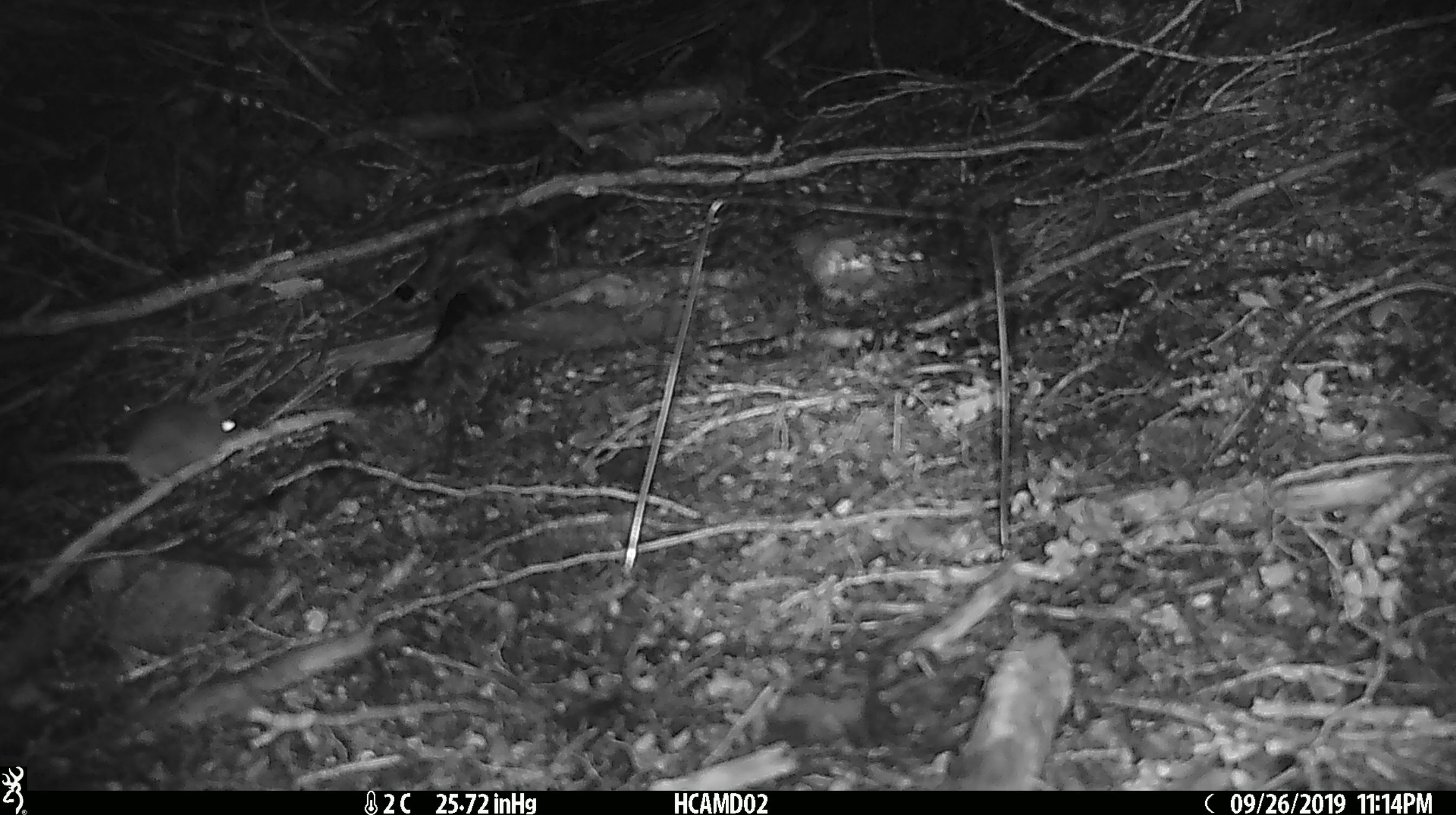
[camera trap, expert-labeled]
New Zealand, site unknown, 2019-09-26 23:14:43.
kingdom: Animalia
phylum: Chordata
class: Mammalia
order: Rodentia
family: Muridae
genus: Mus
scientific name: Mus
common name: mouse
Mouse (Mus).